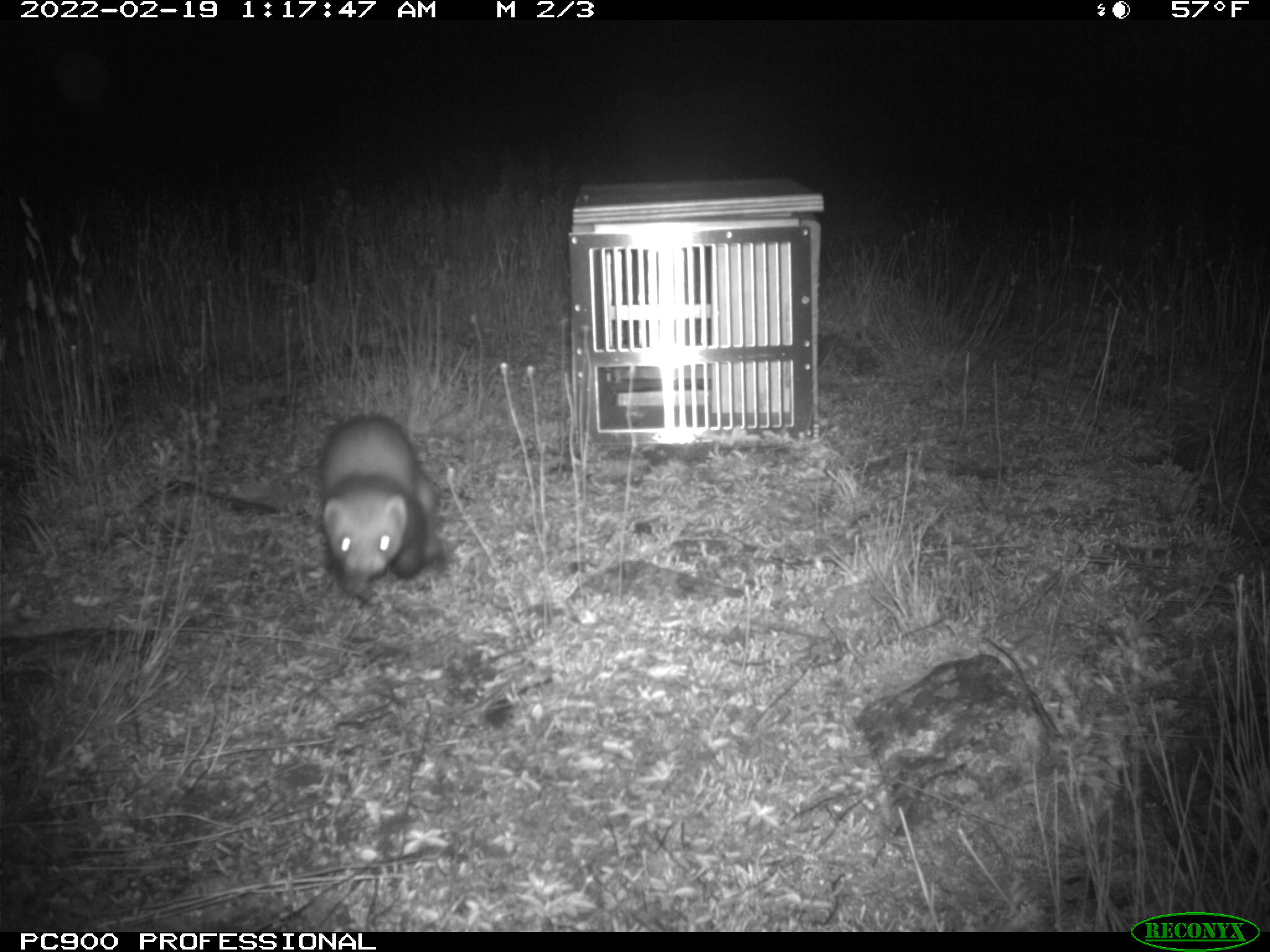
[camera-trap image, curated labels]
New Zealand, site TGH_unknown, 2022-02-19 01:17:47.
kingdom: Animalia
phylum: Chordata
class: Mammalia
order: Carnivora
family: Mustelidae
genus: Mustela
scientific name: Mustela furo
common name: ferret